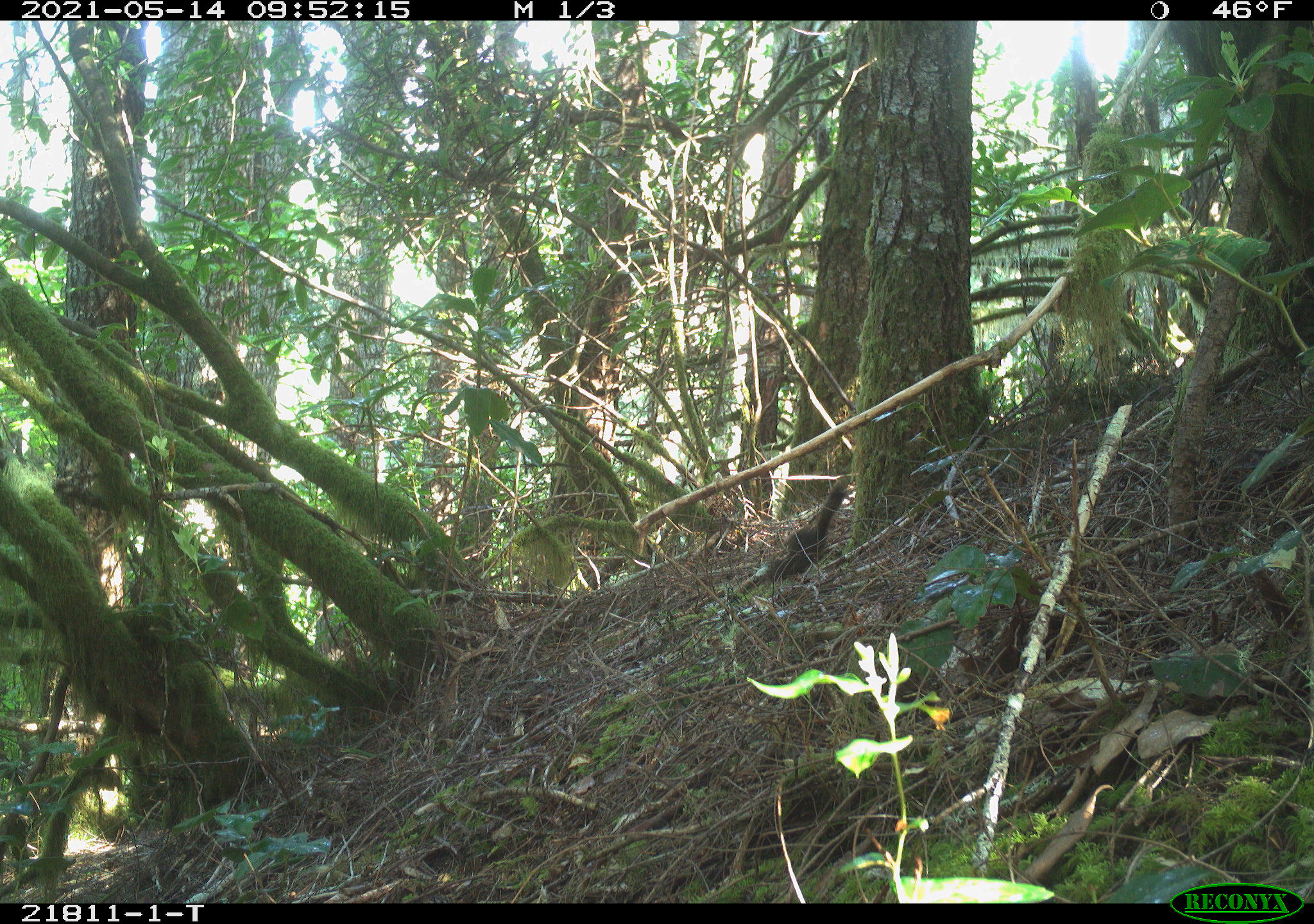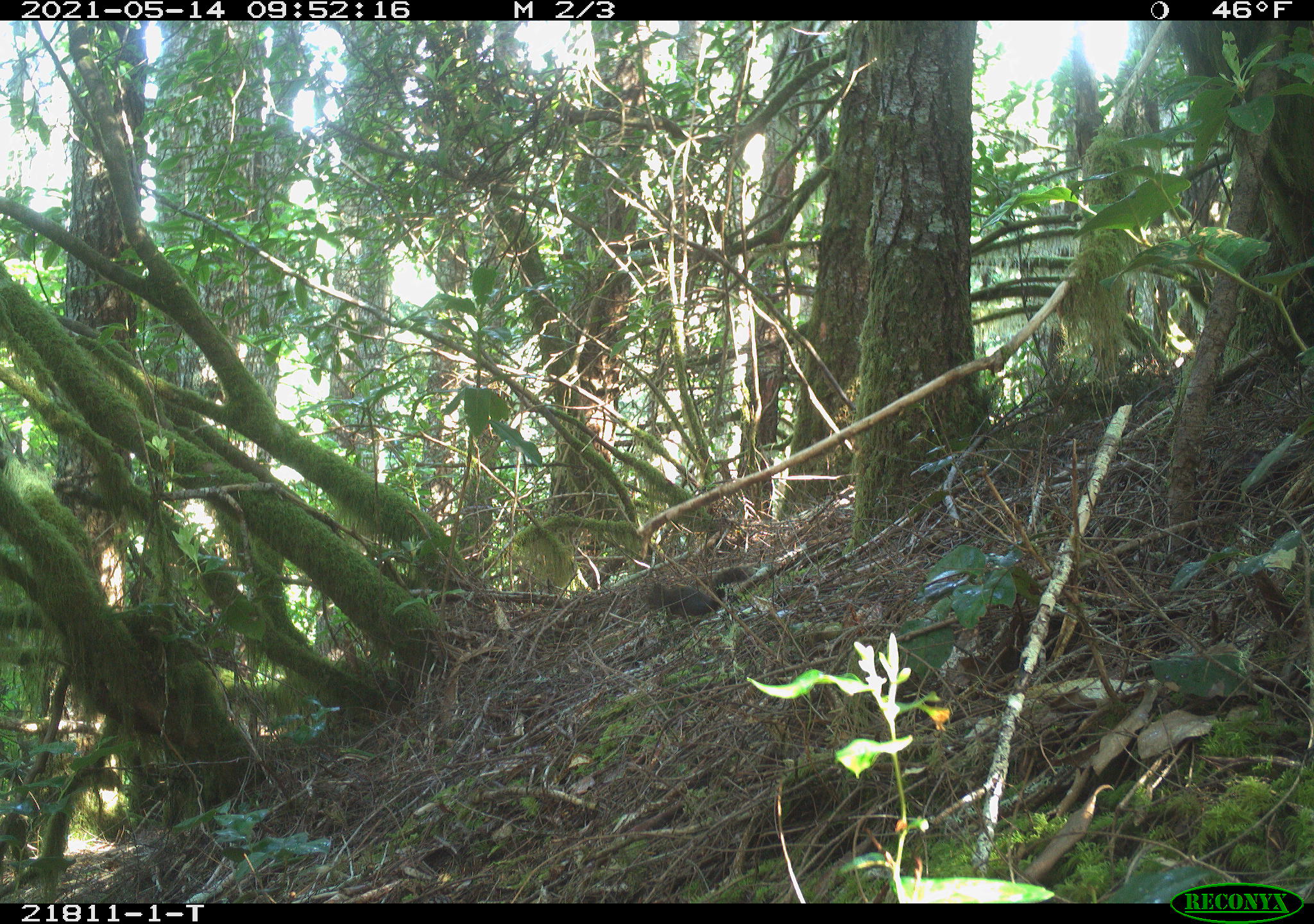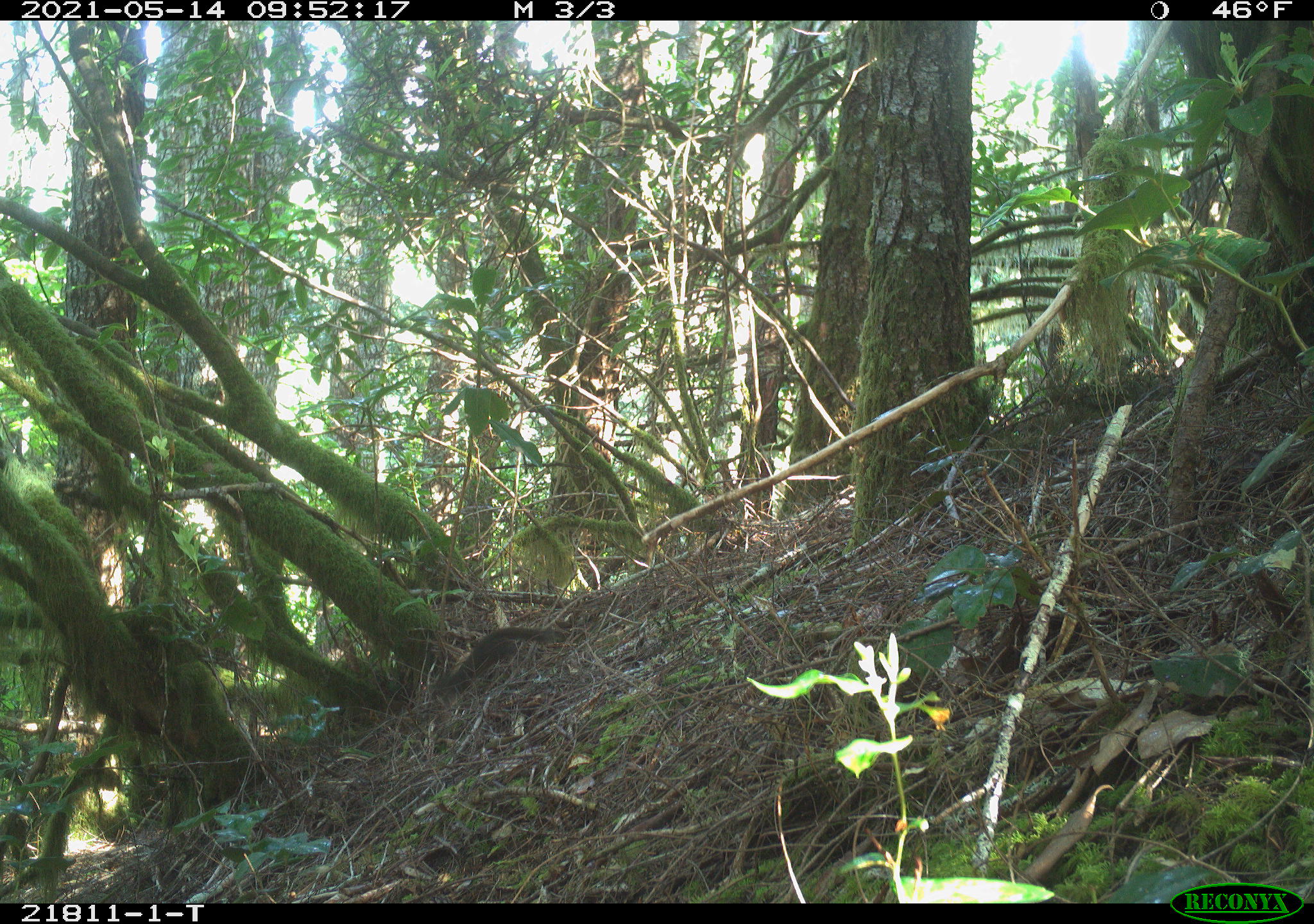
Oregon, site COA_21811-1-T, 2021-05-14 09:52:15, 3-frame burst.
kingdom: Animalia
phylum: Chordata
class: Mammalia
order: Rodentia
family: Sciuridae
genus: Tamiasciurus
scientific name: Tamiasciurus douglasii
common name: douglas squirrel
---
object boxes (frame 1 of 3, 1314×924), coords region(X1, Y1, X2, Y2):
douglas squirrel: region(760, 472, 855, 585)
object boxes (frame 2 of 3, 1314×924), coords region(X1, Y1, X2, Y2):
douglas squirrel: region(637, 559, 762, 622)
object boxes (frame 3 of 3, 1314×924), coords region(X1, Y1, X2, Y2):
douglas squirrel: region(424, 620, 560, 707)